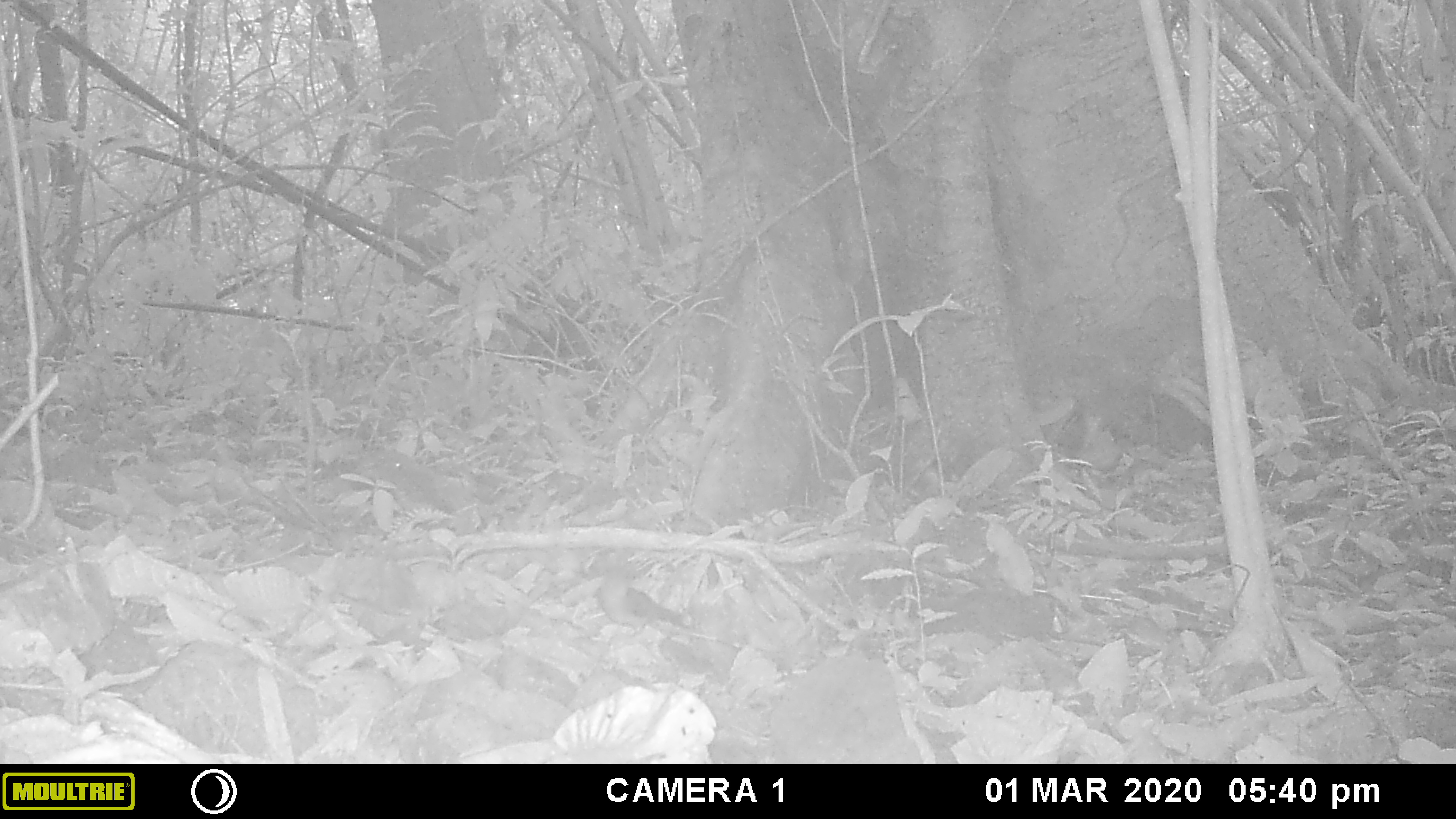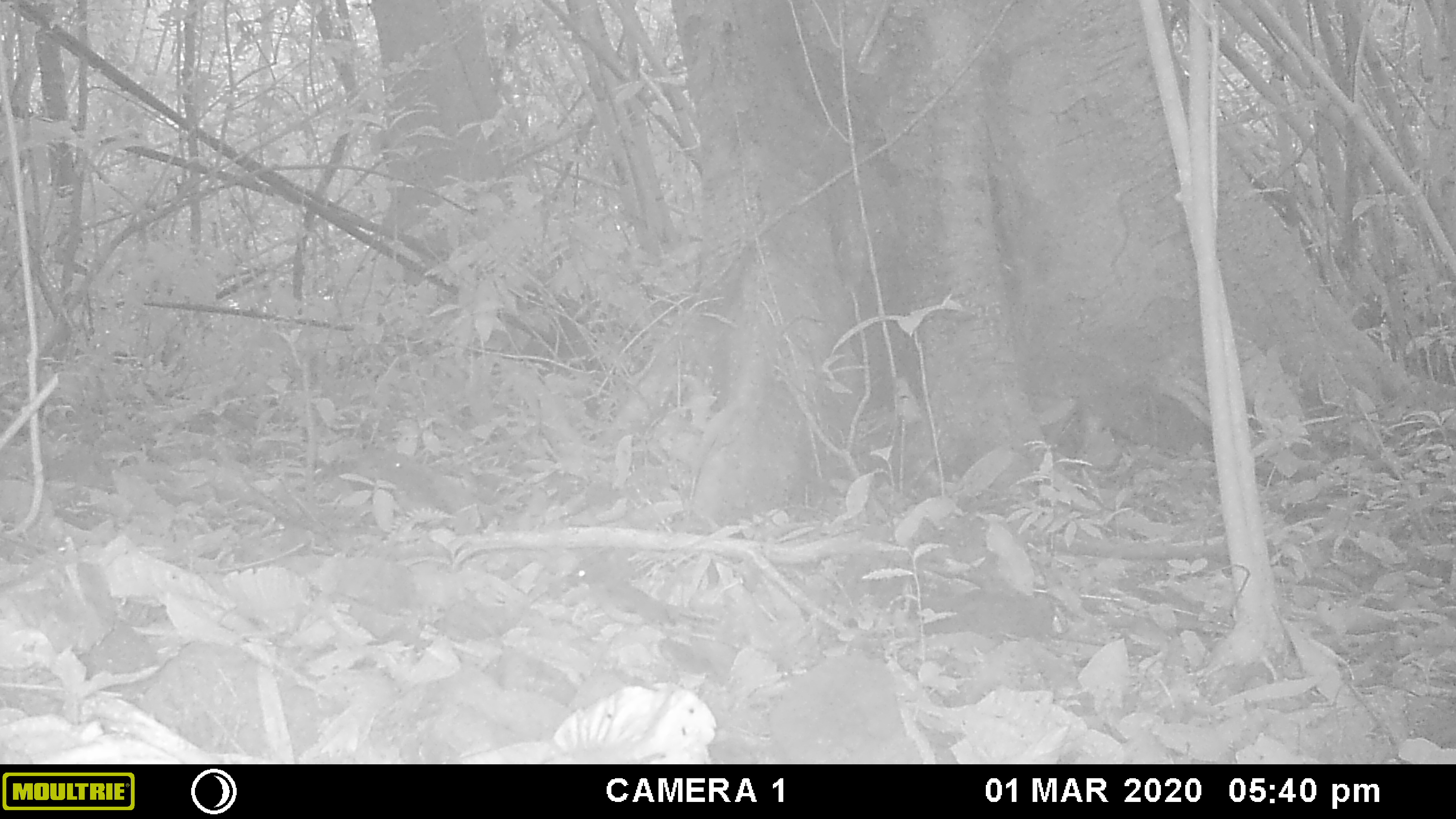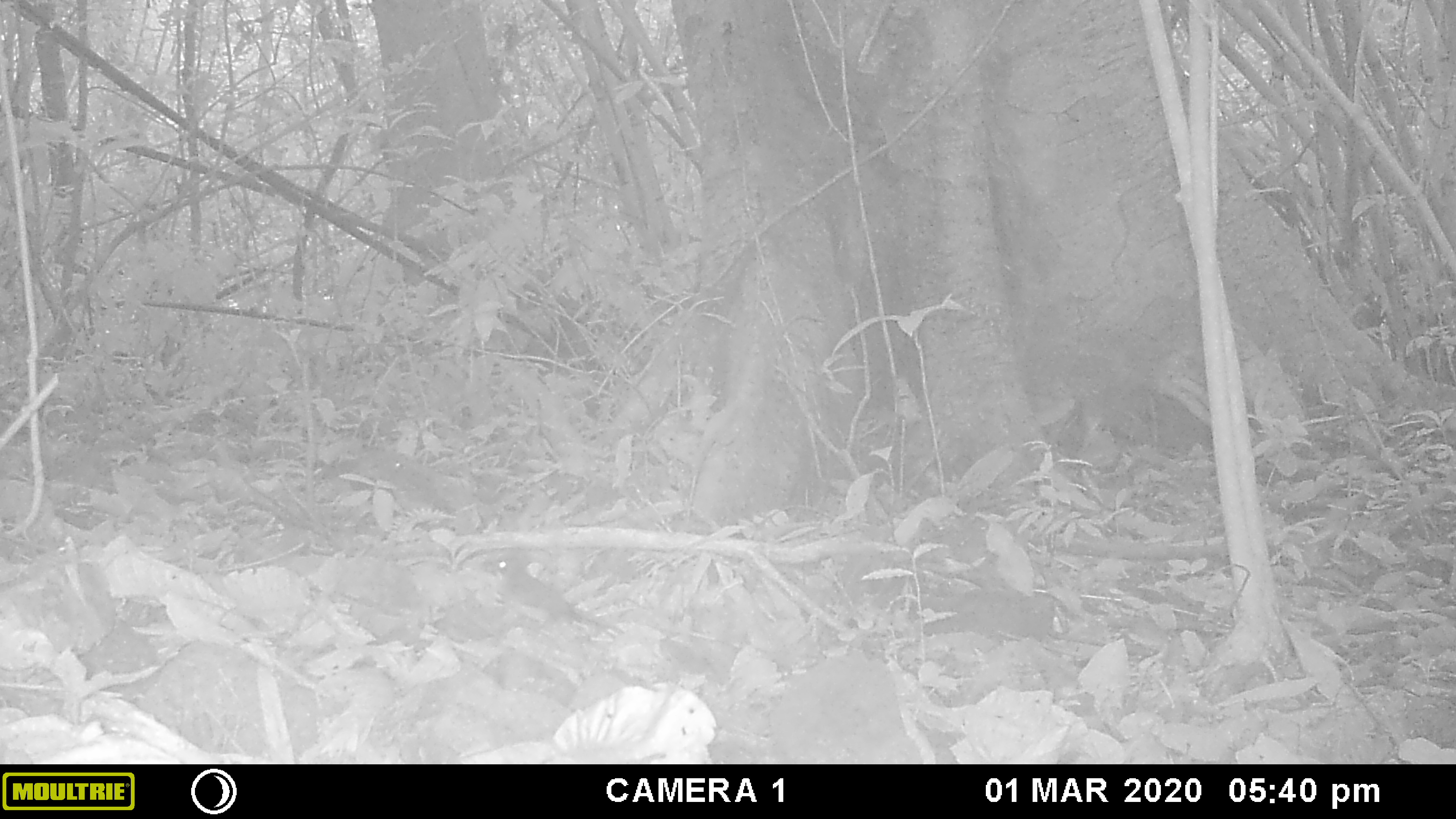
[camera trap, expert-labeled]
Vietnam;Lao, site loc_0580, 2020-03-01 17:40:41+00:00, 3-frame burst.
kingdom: Animalia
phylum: Chordata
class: Aves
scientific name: Aves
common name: bird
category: unidentified bird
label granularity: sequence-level